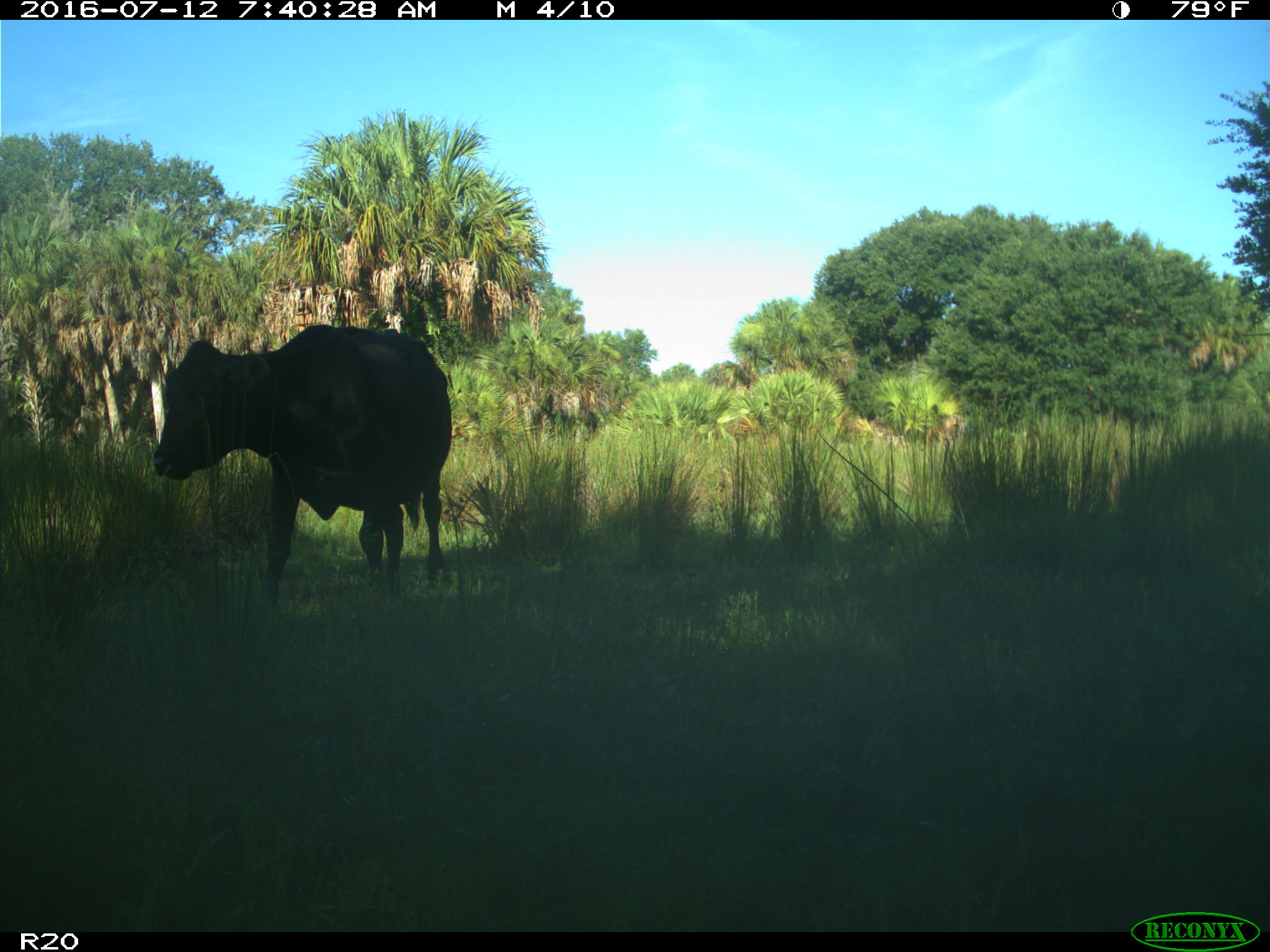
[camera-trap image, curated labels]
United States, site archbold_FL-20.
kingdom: Animalia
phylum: Chordata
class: Mammalia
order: Artiodactyla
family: Bovidae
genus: Bos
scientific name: Bos taurus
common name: domestic cow